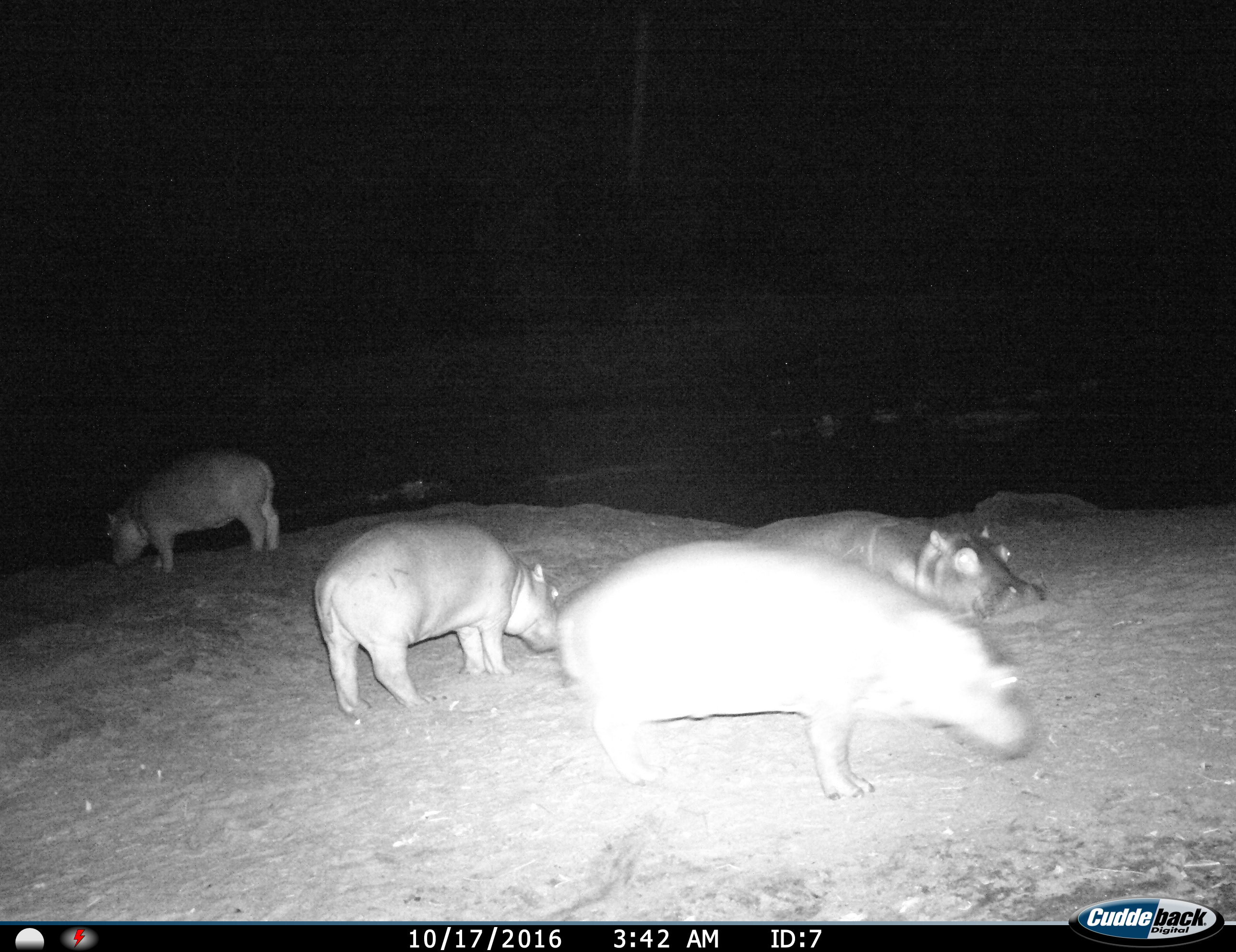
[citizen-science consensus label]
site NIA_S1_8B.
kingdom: Animalia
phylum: Chordata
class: Mammalia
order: Artiodactyla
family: Hippopotamidae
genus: Hippopotamus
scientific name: Hippopotamus amphibius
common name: hippopotamus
Hippopotamus (Hippopotamus amphibius), count 4. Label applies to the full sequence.